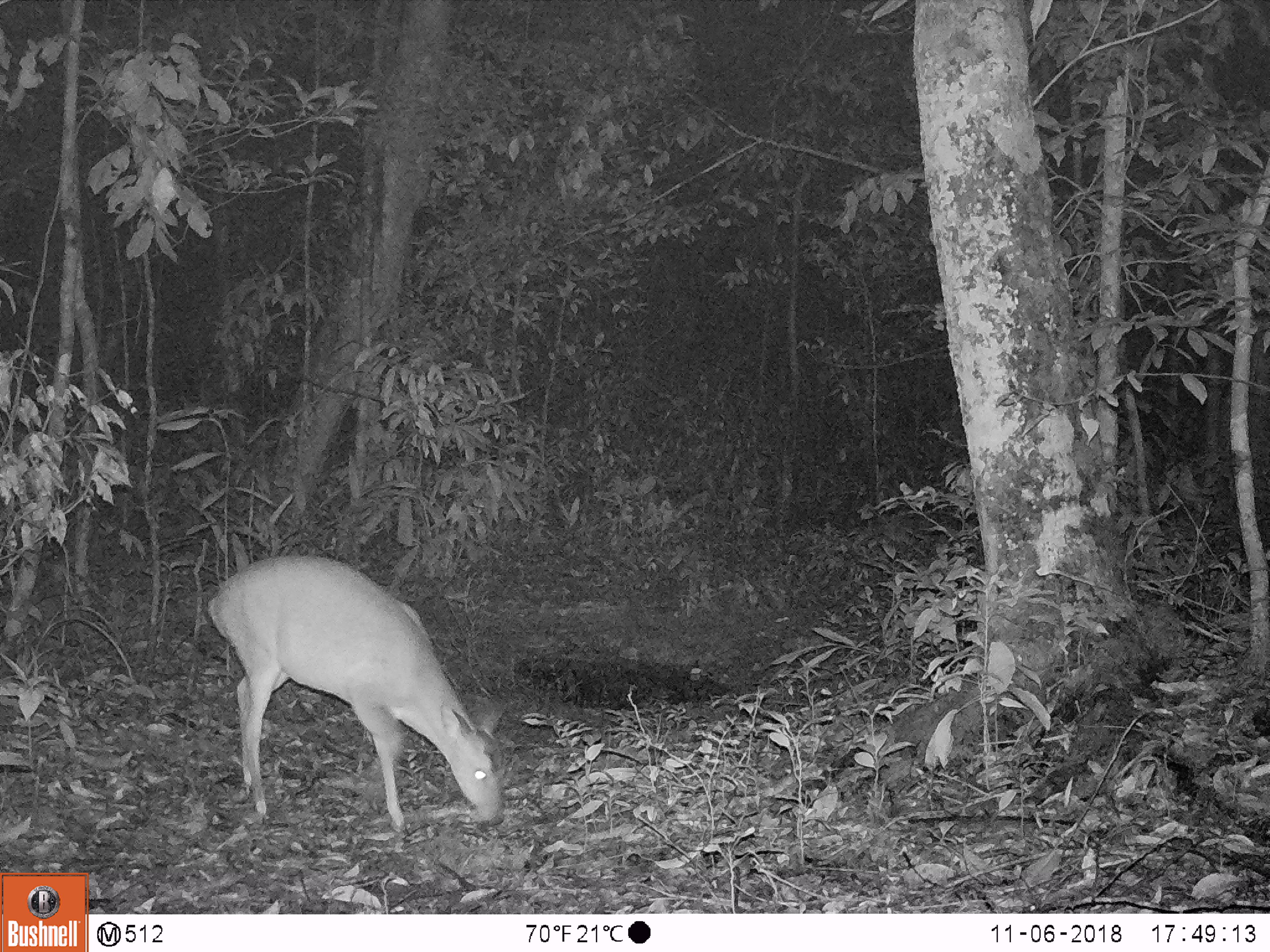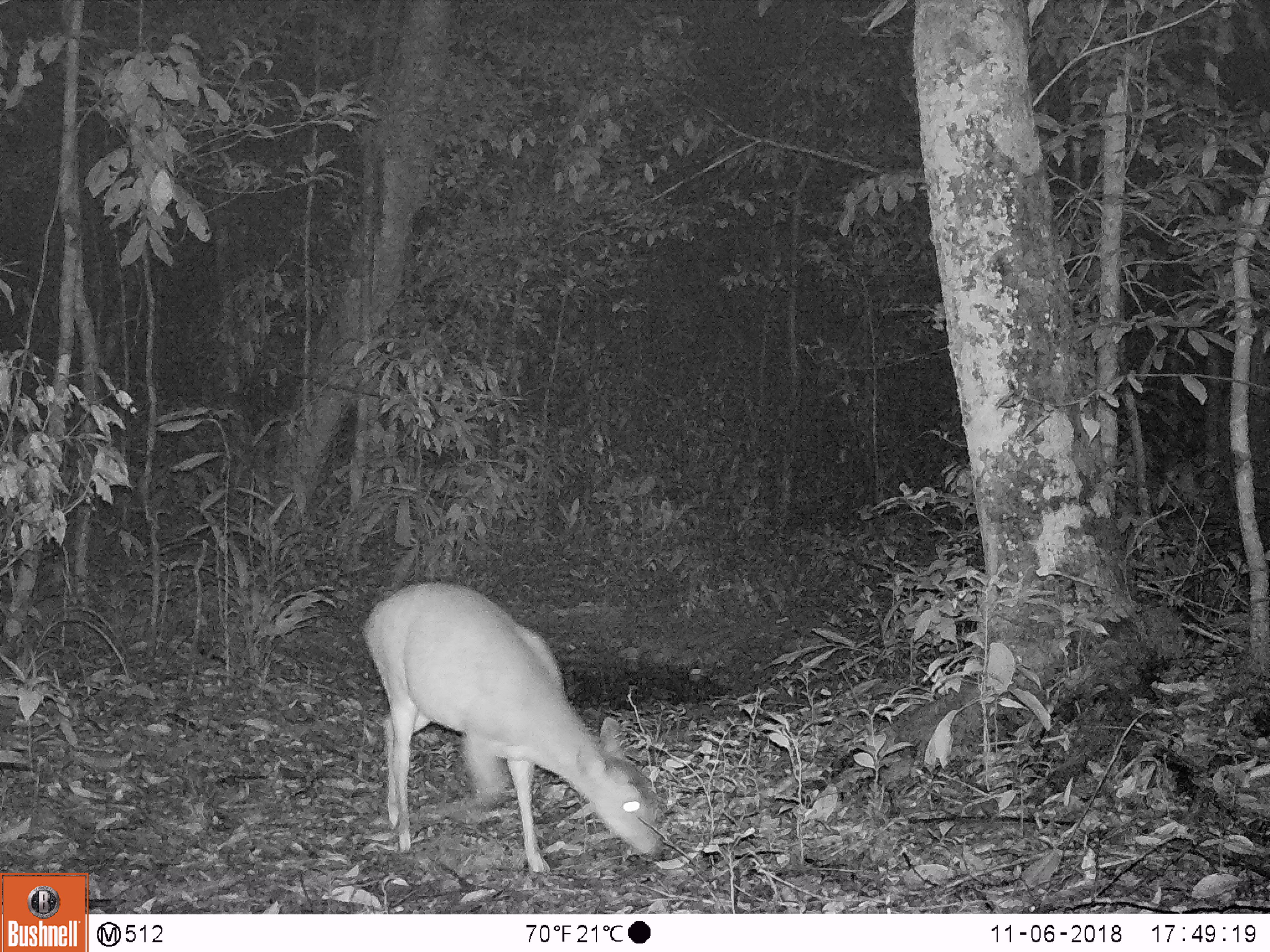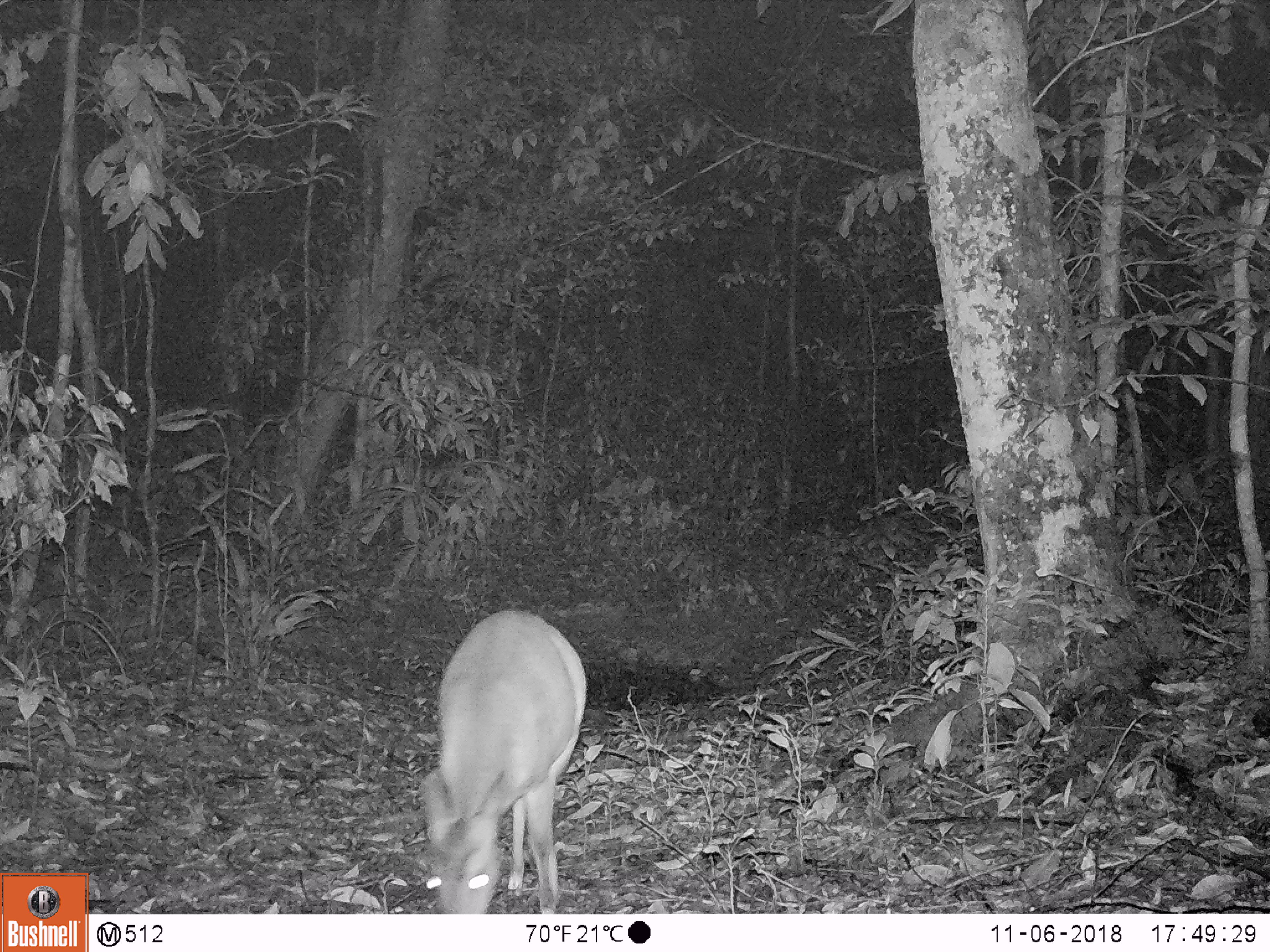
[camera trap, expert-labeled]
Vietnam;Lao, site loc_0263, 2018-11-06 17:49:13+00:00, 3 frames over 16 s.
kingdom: Animalia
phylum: Chordata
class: Mammalia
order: Artiodactyla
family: Cervidae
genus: Muntiacus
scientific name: Muntiacus vuquangensis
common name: large-antlered muntjac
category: large antlered muntjac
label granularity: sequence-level